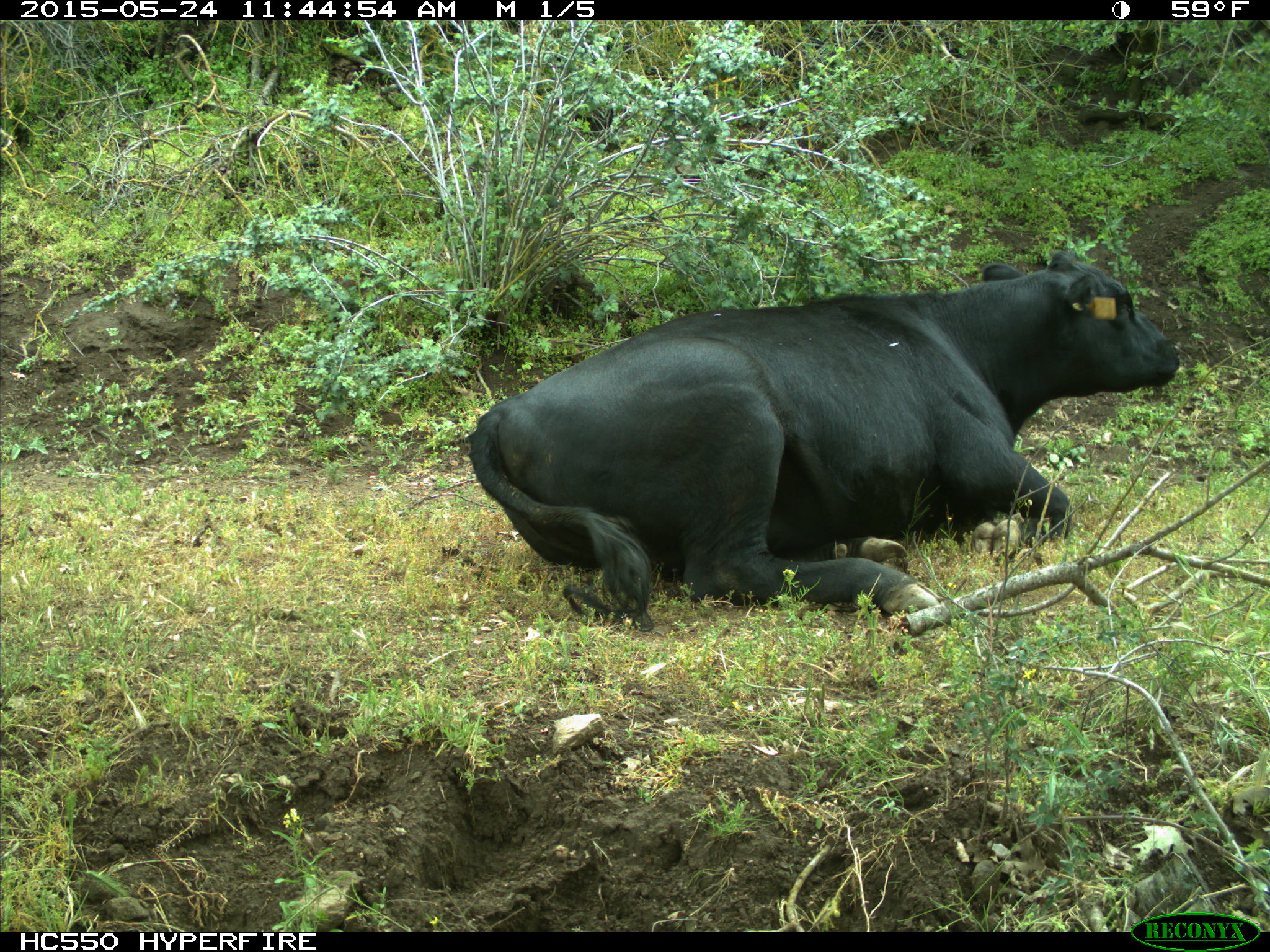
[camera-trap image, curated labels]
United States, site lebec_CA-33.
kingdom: Animalia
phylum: Chordata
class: Mammalia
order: Artiodactyla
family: Bovidae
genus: Bos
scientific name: Bos taurus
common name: domestic cow